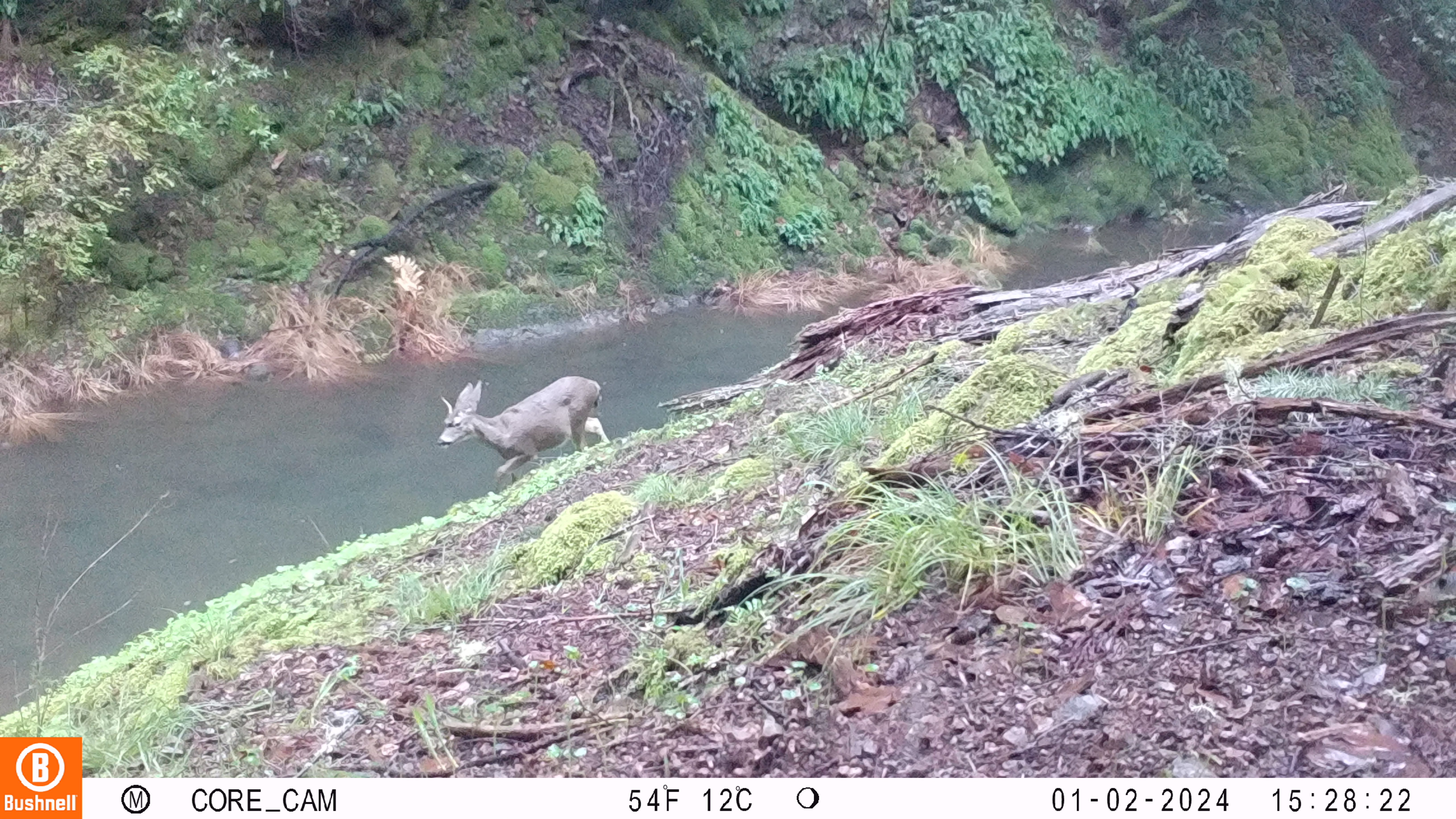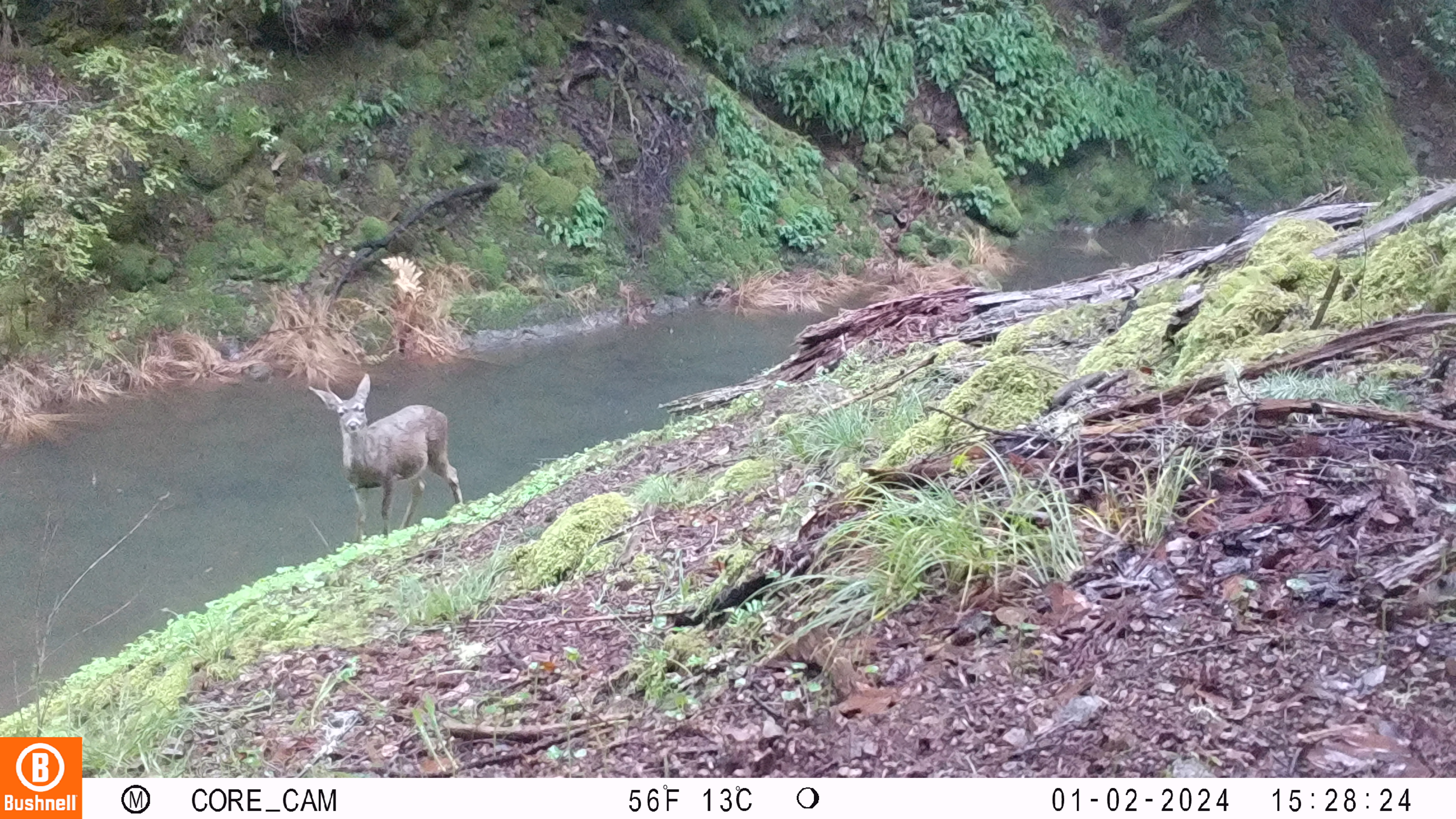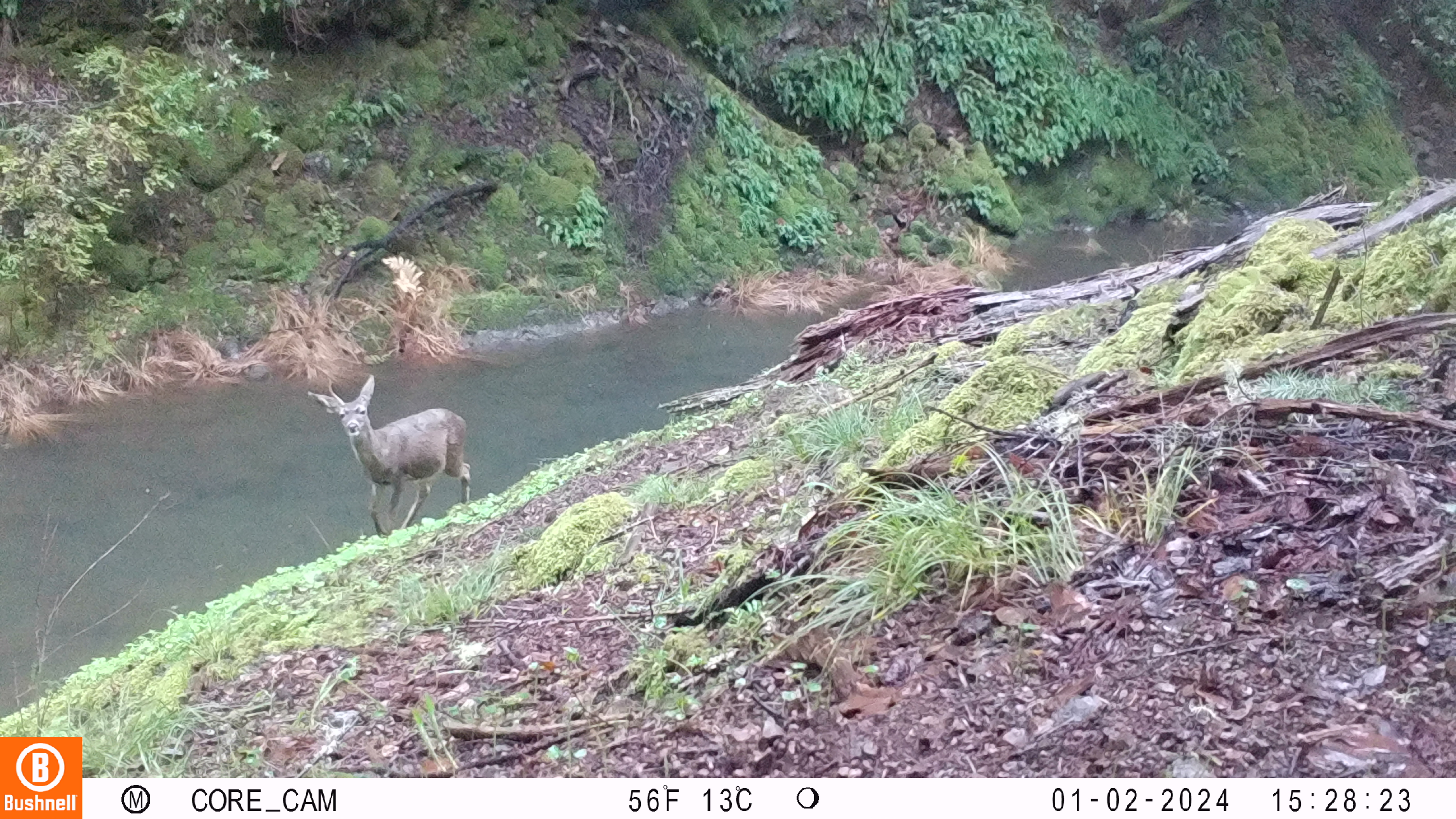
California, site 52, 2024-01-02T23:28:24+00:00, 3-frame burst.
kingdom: Animalia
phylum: Chordata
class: Mammalia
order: Artiodactyla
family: Cervidae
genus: Odocoileus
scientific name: Odocoileus hemionus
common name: mule deer